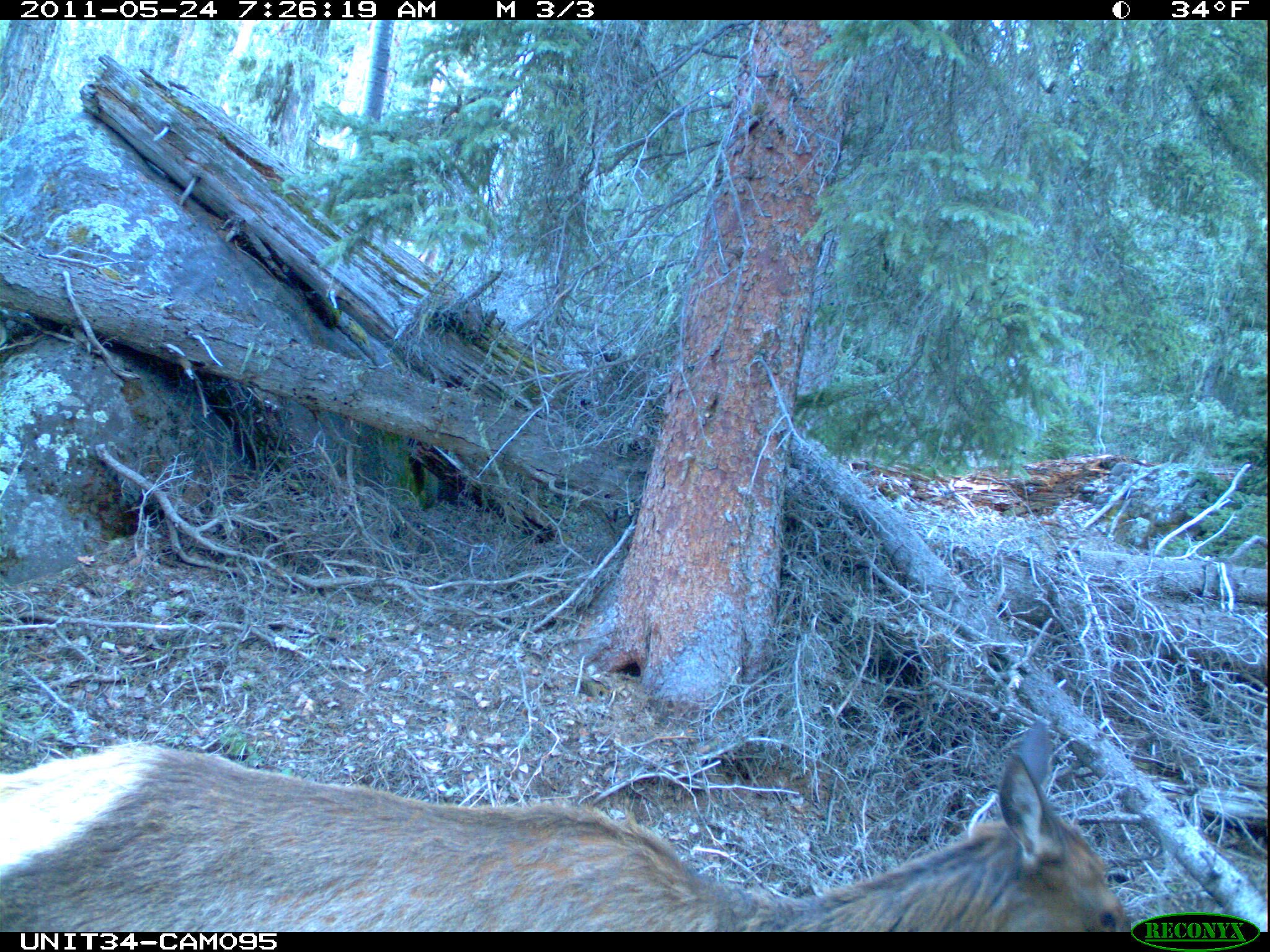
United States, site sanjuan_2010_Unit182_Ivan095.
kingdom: Animalia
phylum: Chordata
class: Mammalia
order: Artiodactyla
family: Cervidae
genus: Cervus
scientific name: Cervus elaphus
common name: red deer